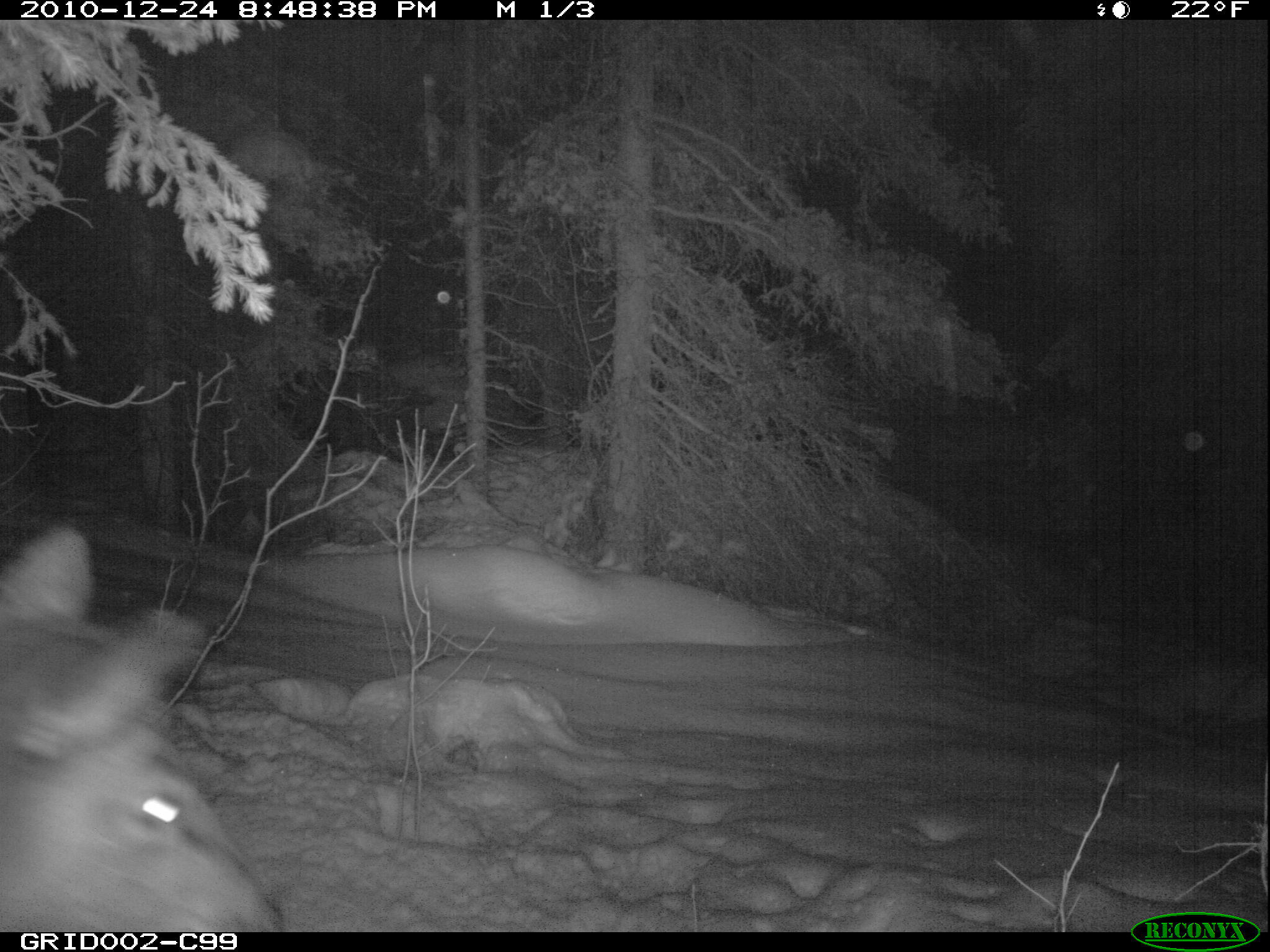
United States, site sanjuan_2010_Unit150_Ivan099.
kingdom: Animalia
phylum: Chordata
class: Mammalia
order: Artiodactyla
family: Cervidae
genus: Cervus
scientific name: Cervus elaphus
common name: red deer